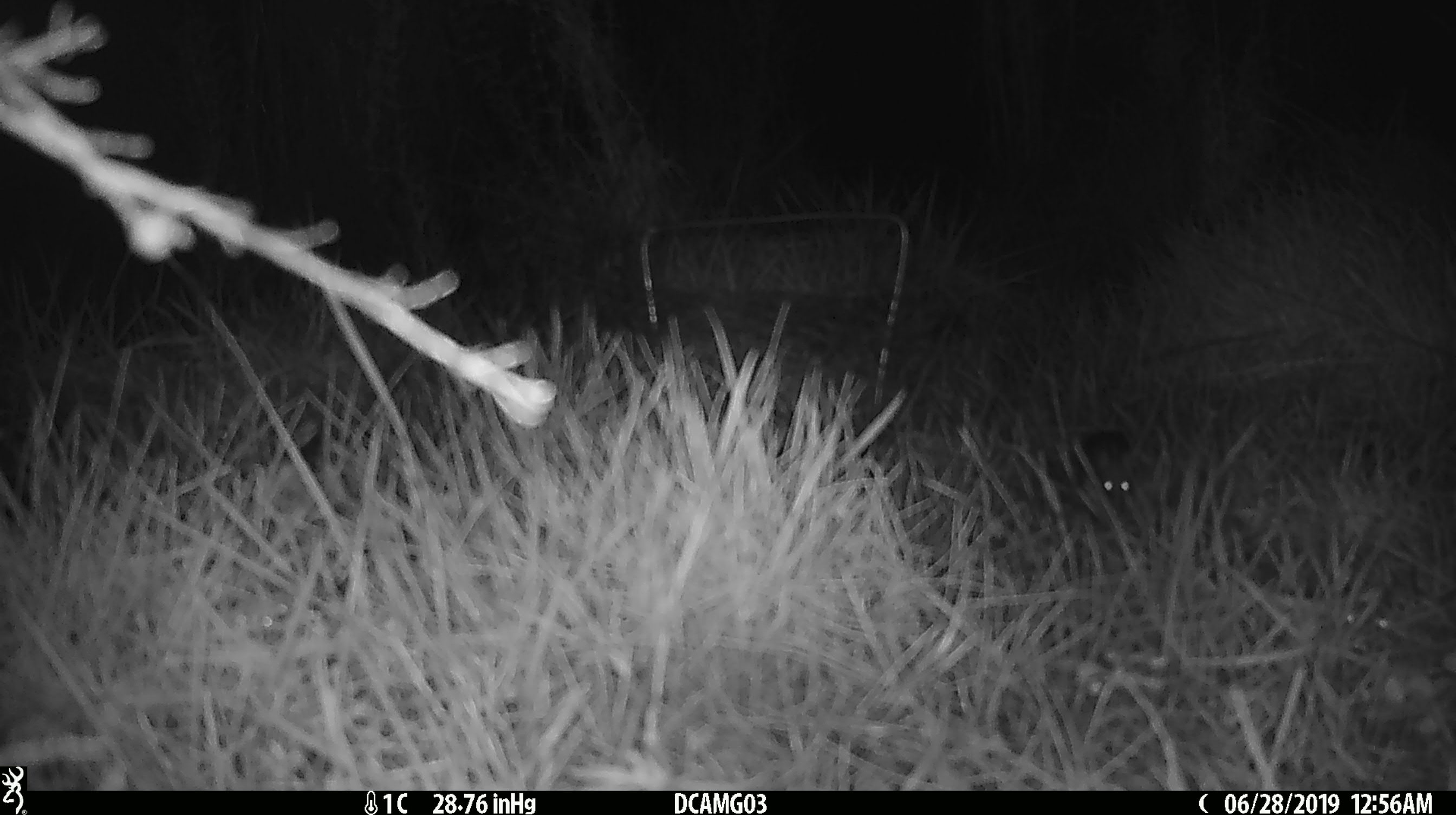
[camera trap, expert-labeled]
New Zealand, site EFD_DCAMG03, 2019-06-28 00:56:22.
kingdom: Animalia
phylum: Chordata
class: Mammalia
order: Rodentia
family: Muridae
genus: Mus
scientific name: Mus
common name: mouse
Mouse (Mus).